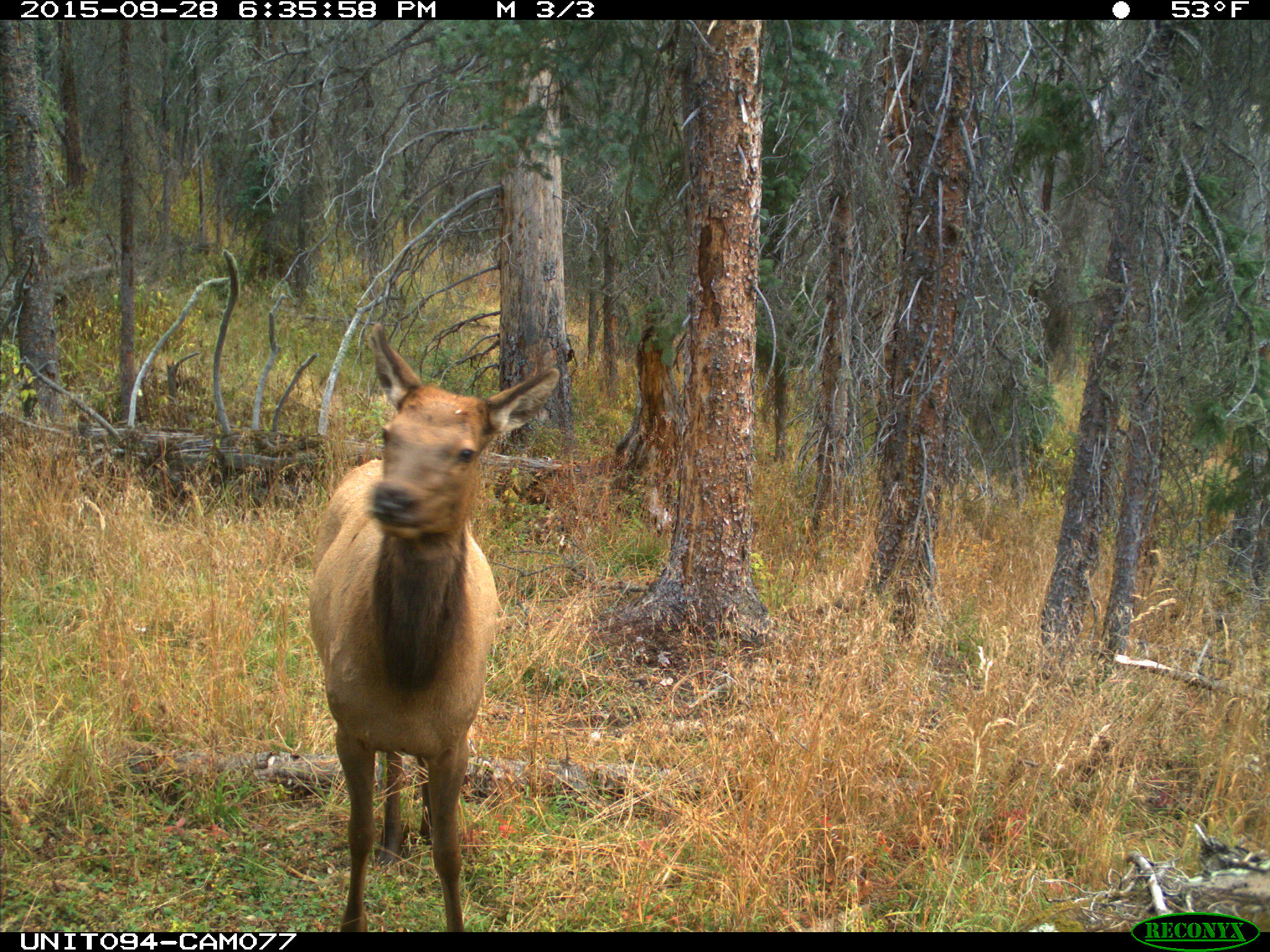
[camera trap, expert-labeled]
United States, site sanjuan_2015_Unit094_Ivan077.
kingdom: Animalia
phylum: Chordata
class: Mammalia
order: Artiodactyla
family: Cervidae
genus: Cervus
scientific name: Cervus elaphus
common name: red deer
Cervus elaphus (red deer).